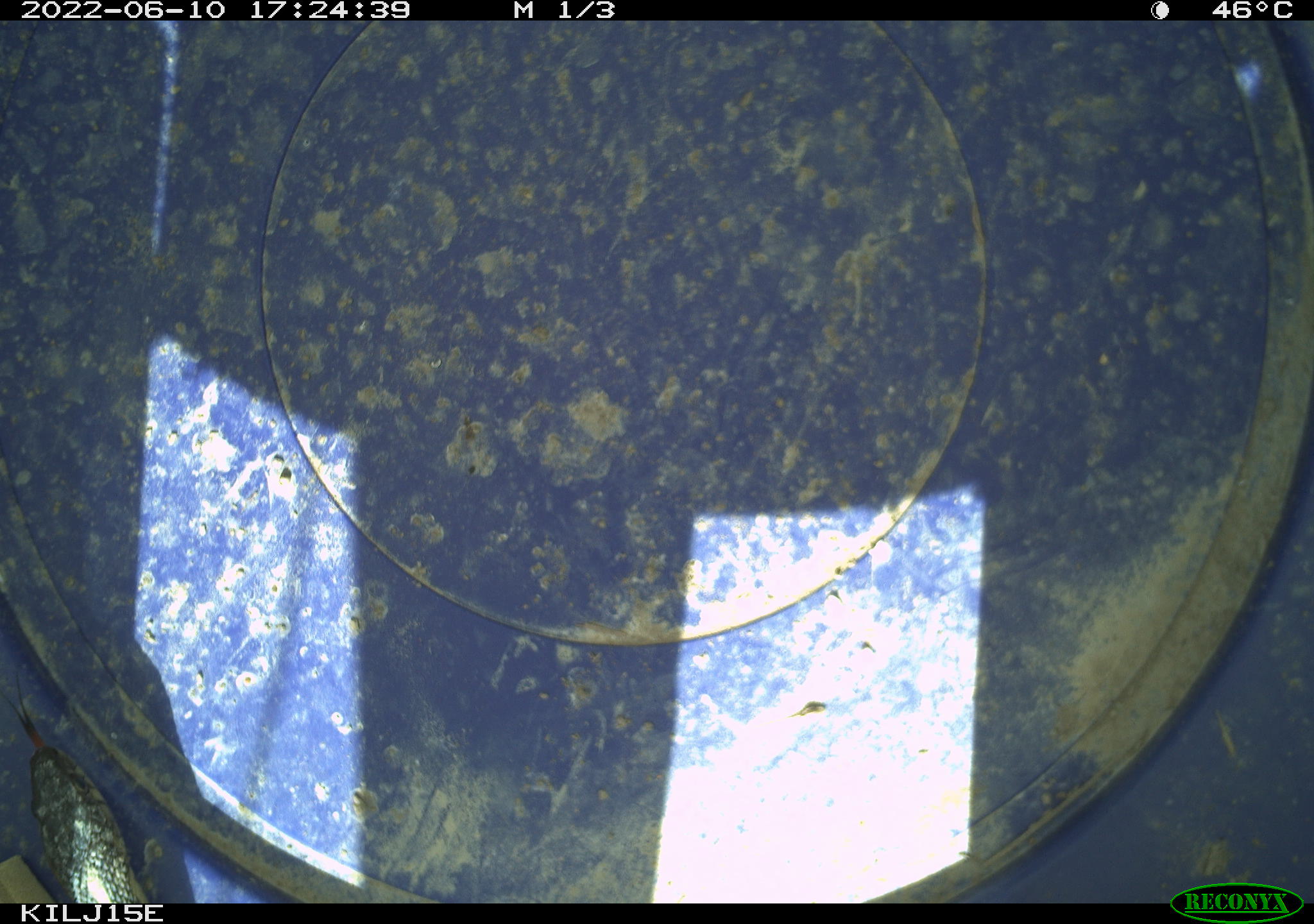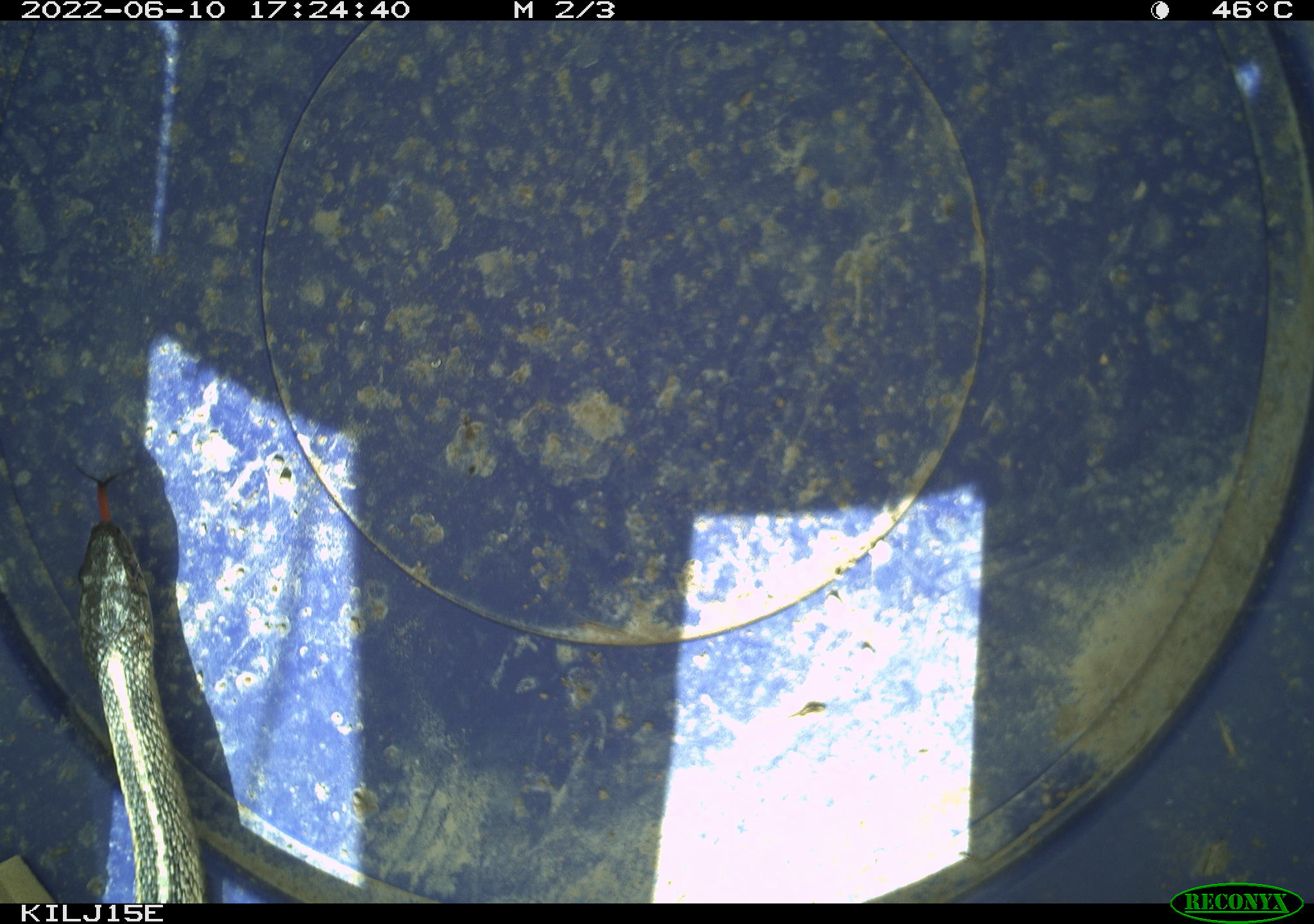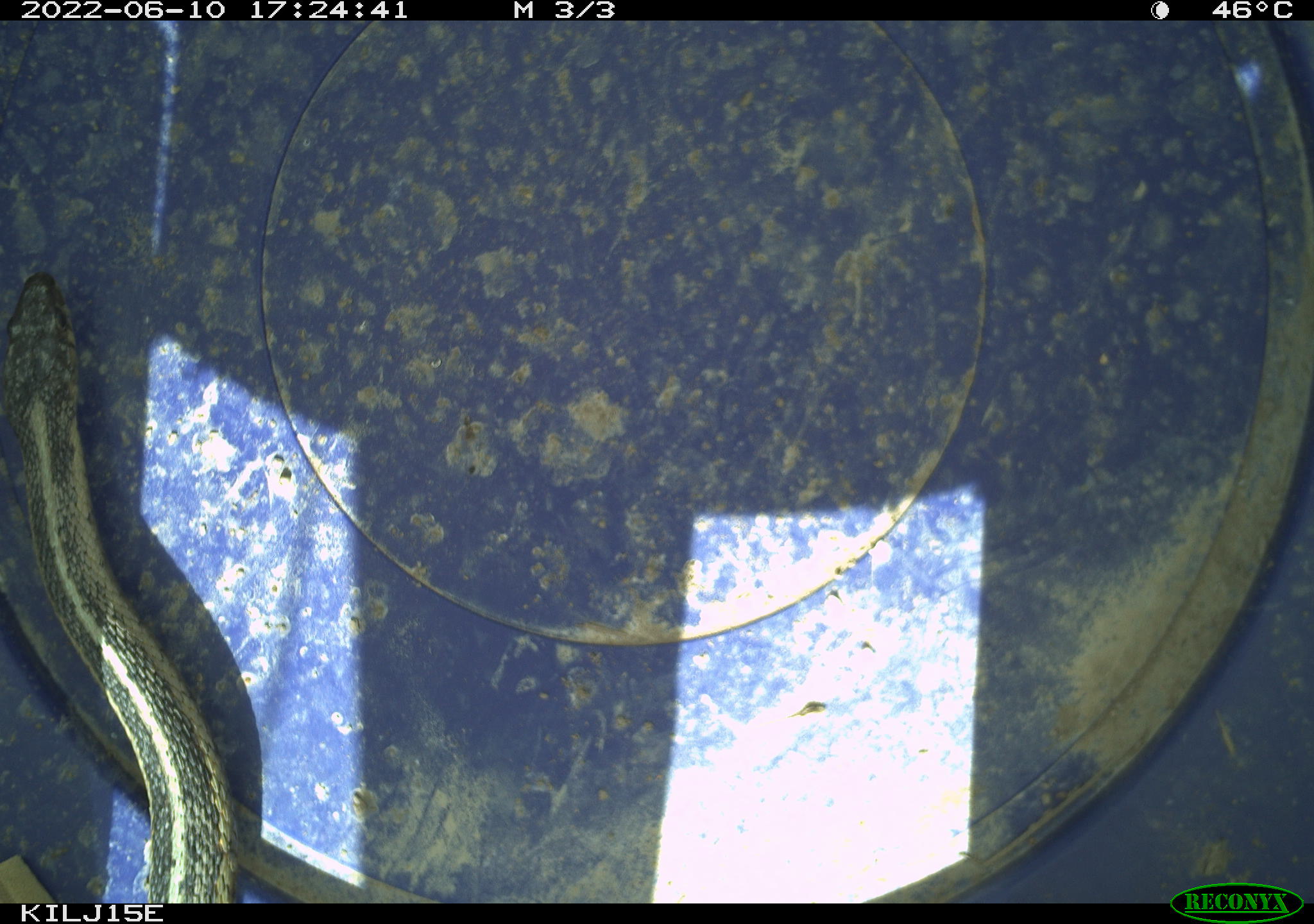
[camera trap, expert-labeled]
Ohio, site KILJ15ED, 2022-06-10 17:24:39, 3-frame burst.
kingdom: Animalia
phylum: Chordata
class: Reptilia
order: Squamata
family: Colubridae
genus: Thamnophis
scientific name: Thamnophis sirtalis sirtalis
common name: eastern gartersnake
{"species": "eastern gartersnake (Thamnophis sirtalis sirtalis)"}